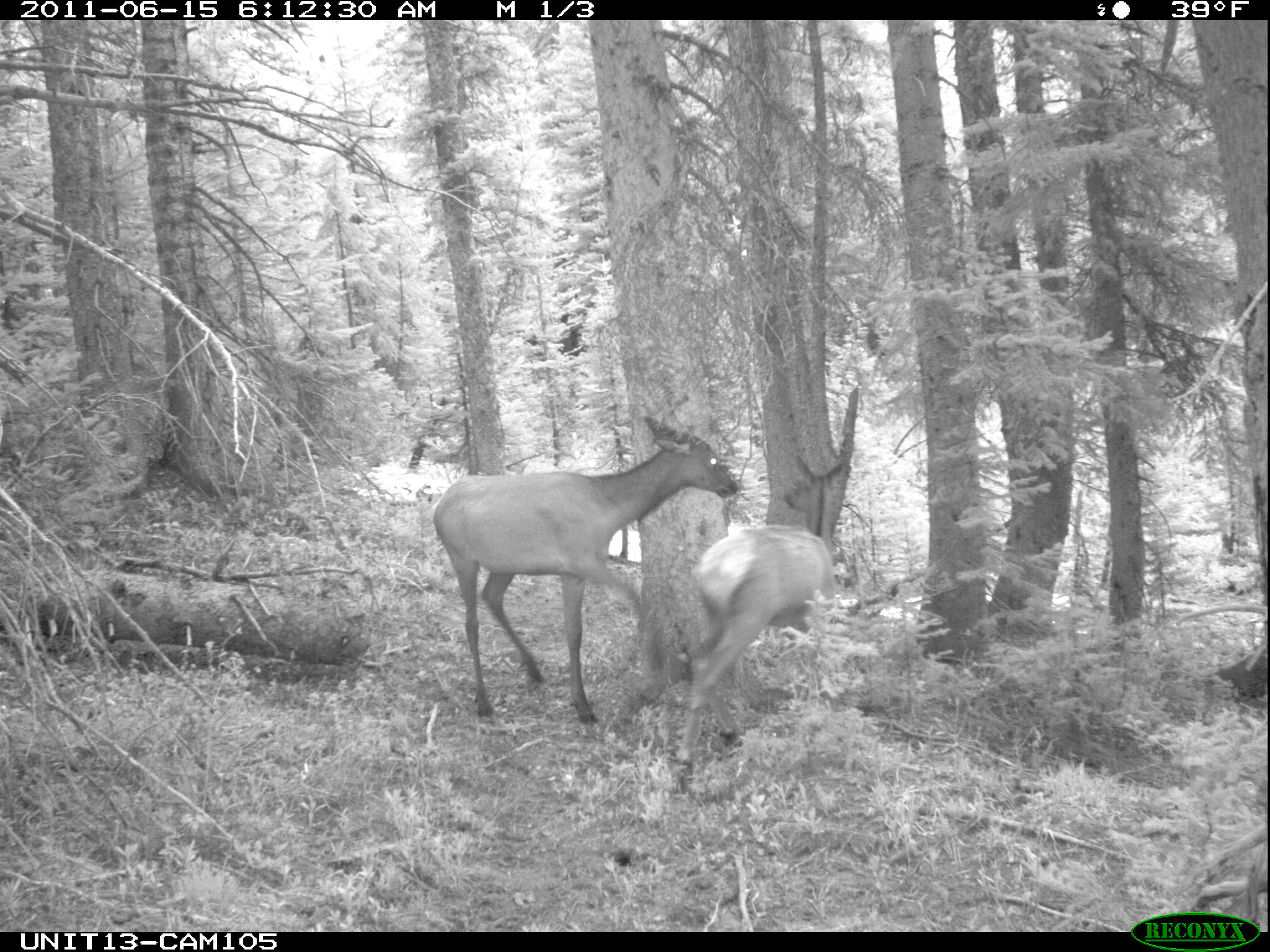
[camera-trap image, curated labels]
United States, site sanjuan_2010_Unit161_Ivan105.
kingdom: Animalia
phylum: Chordata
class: Mammalia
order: Artiodactyla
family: Cervidae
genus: Cervus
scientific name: Cervus elaphus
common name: red deer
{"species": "Cervus elaphus (red deer)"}